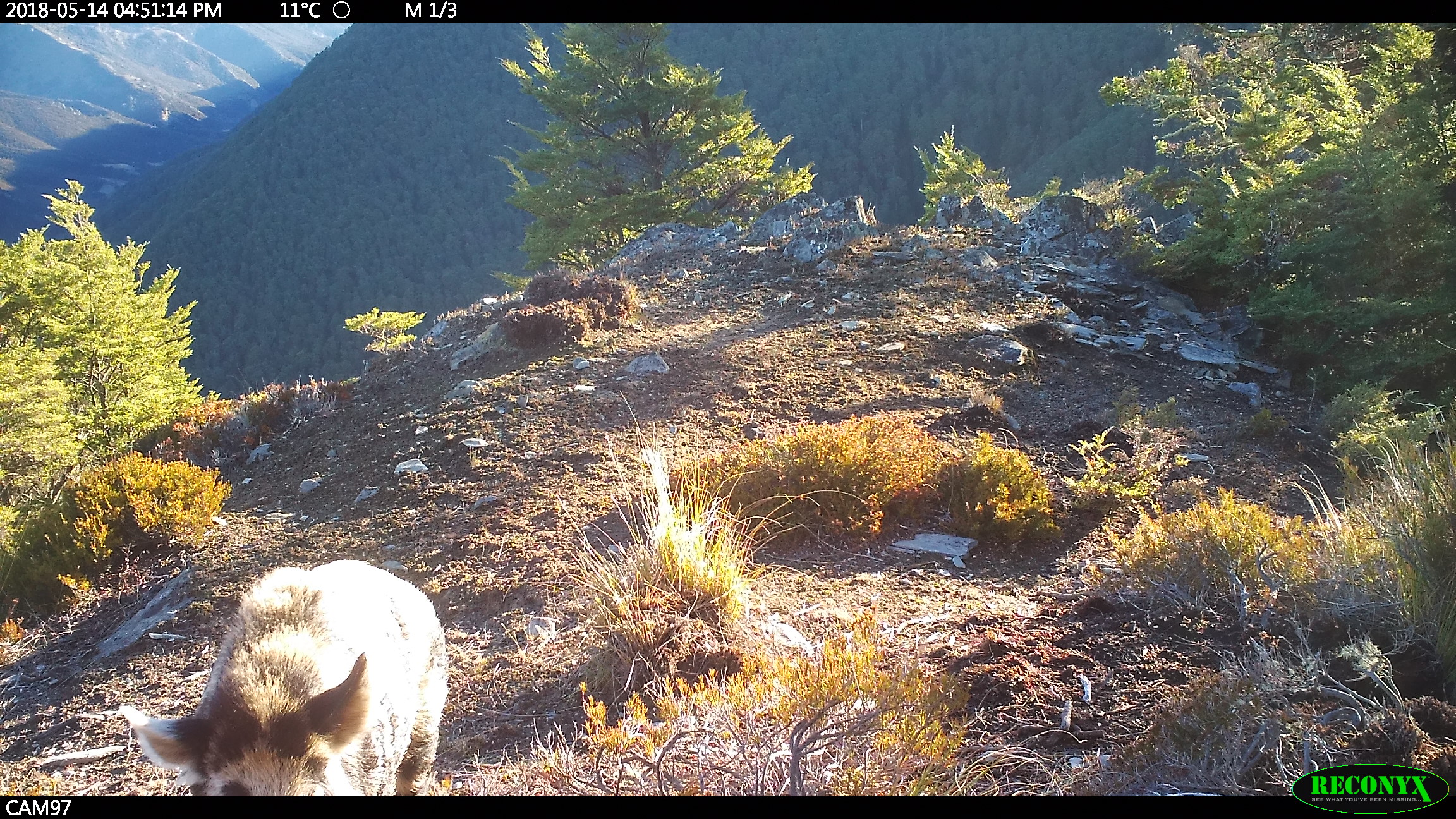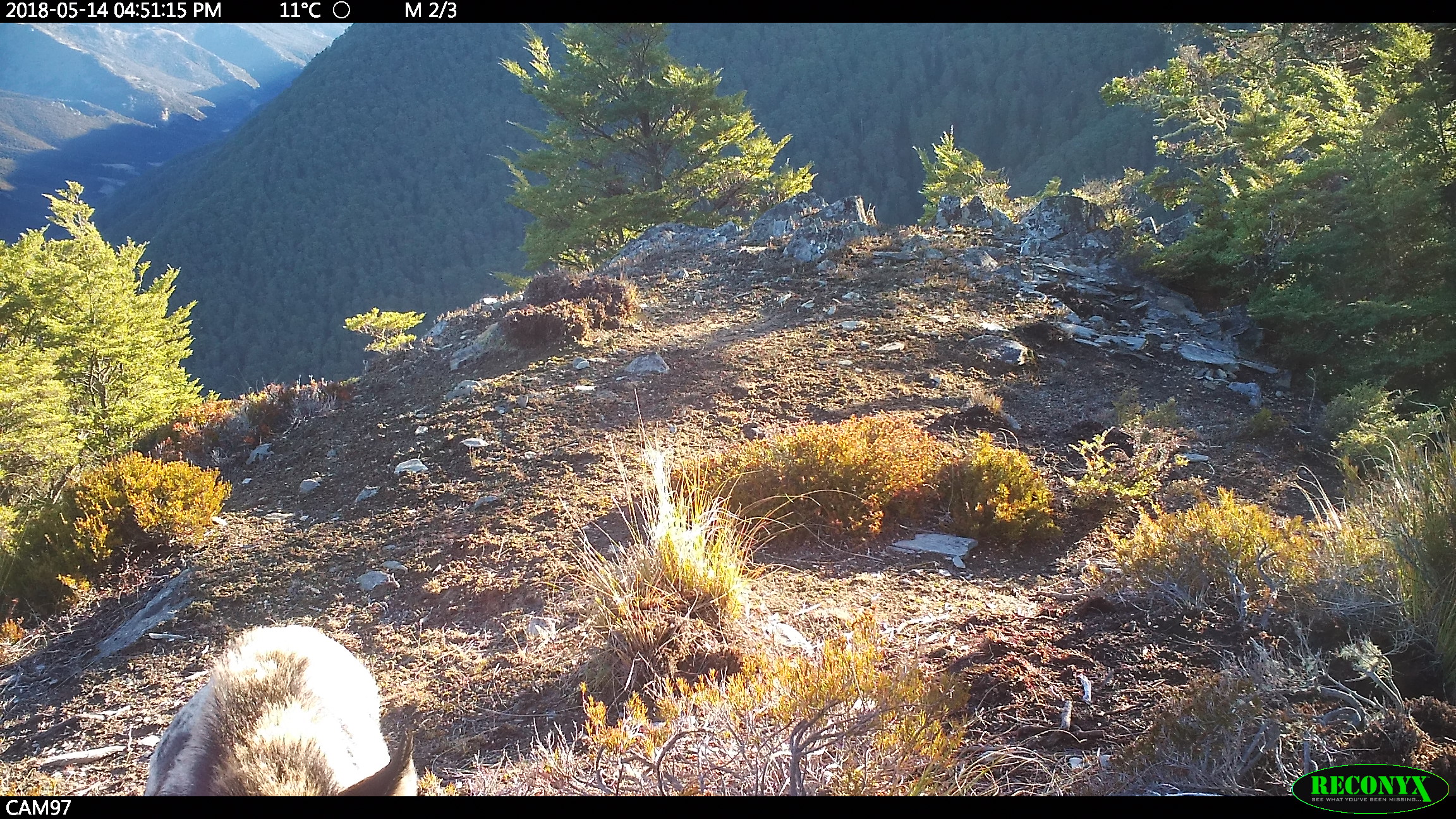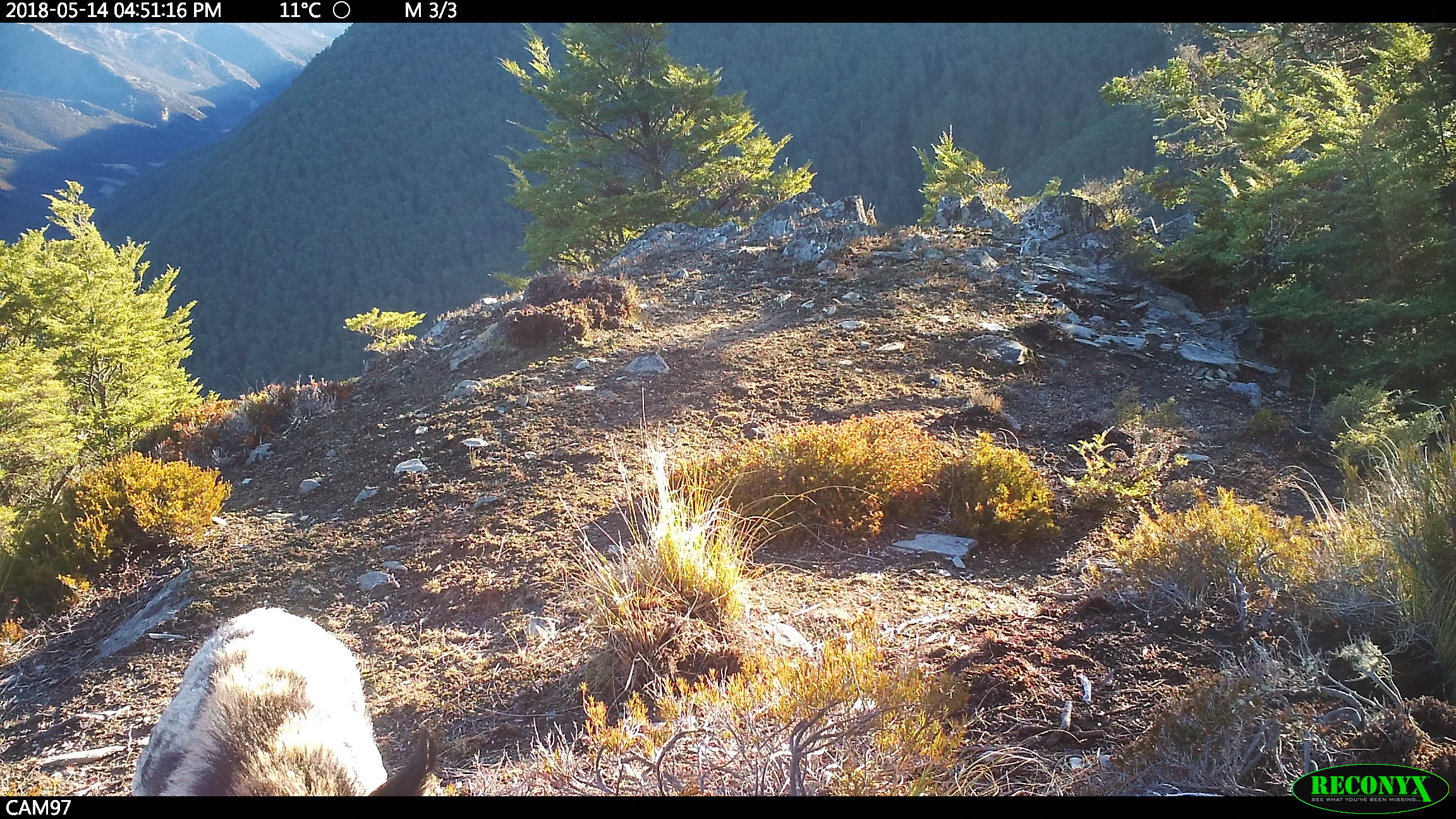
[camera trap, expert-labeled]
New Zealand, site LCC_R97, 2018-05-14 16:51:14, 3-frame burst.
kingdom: Animalia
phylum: Chordata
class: Mammalia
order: Artiodactyla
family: Suidae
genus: Sus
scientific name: Sus scrofa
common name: pig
Pig (Sus scrofa).